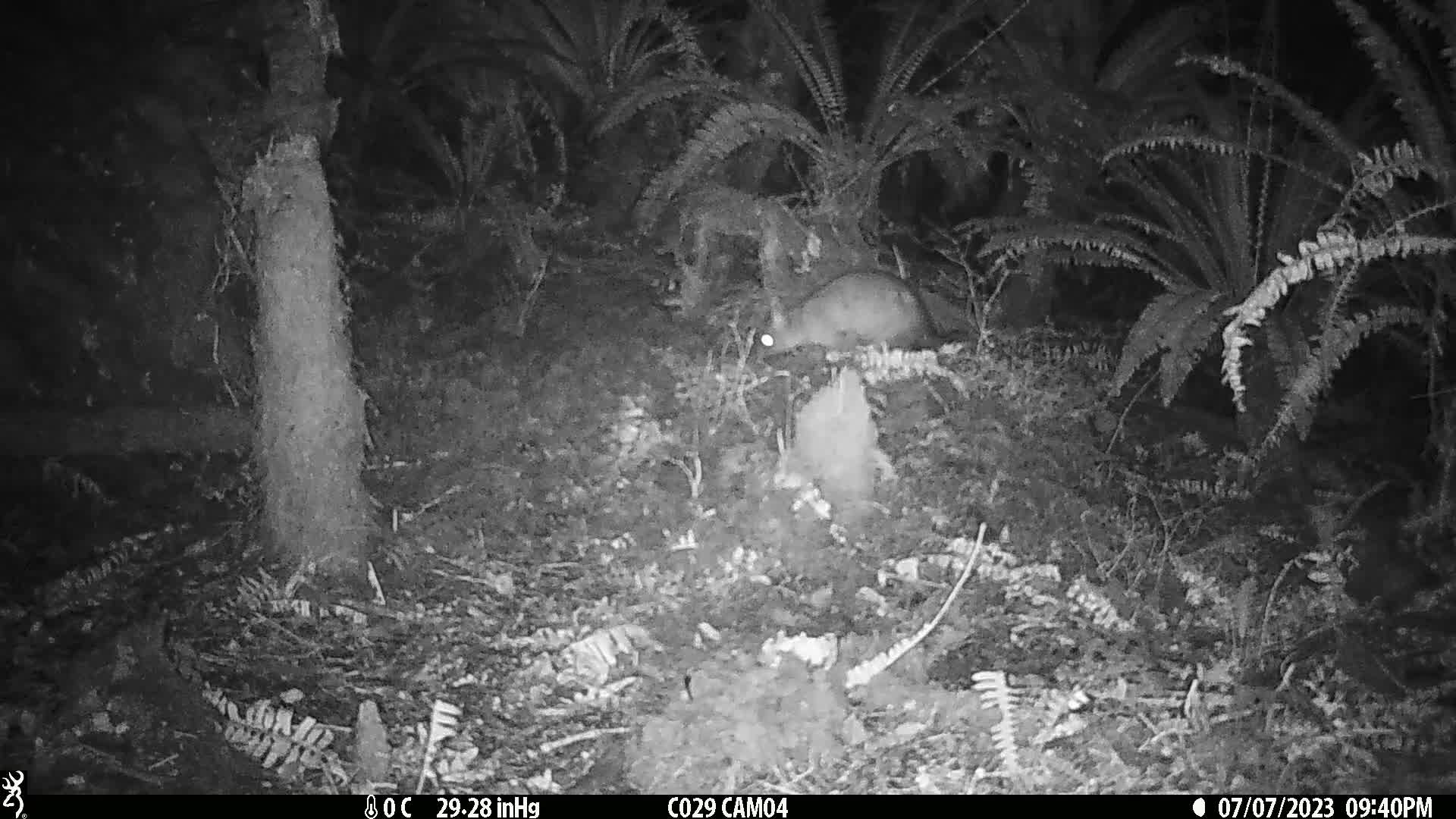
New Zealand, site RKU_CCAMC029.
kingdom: Animalia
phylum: Chordata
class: Mammalia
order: Diprotodontia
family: Phalangeridae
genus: Trichosurus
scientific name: Trichosurus vulpecula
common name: common brushtail possum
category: possum